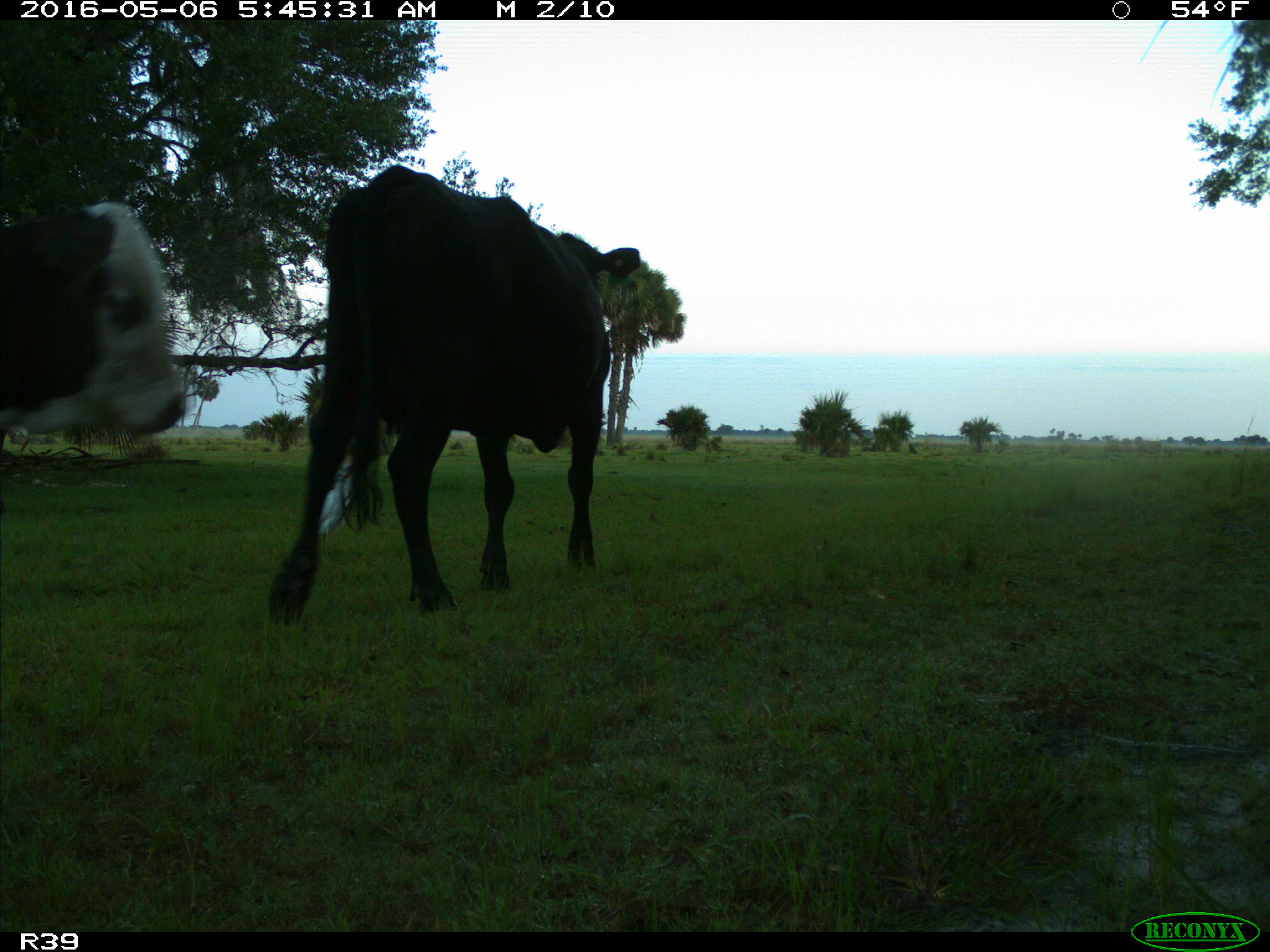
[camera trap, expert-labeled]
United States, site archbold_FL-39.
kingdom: Animalia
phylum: Chordata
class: Mammalia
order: Artiodactyla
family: Bovidae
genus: Bos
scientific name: Bos taurus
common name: domestic cow